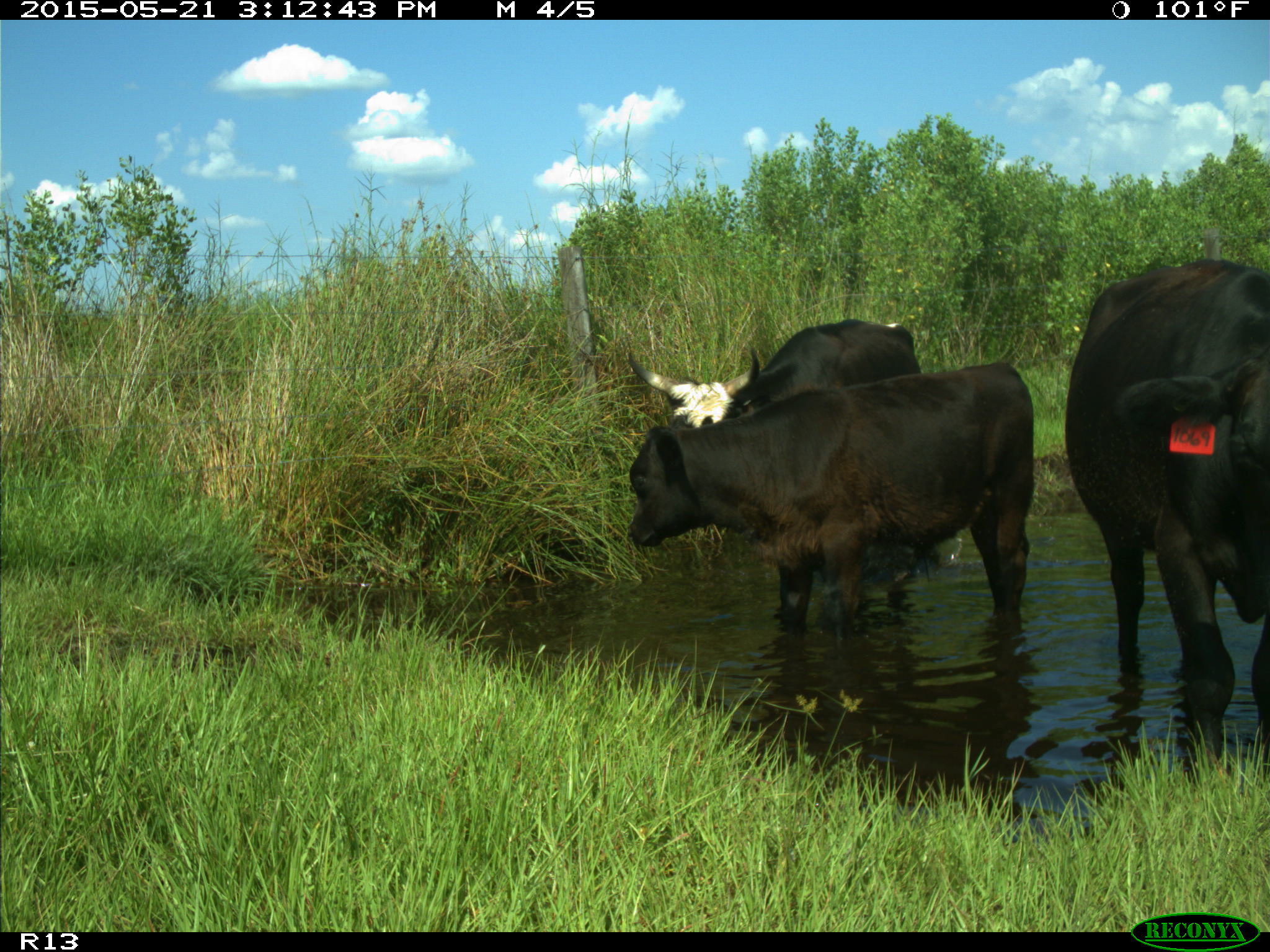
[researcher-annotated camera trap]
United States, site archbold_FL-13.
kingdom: Animalia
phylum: Chordata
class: Mammalia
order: Artiodactyla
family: Bovidae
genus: Bos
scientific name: Bos taurus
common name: domestic cow